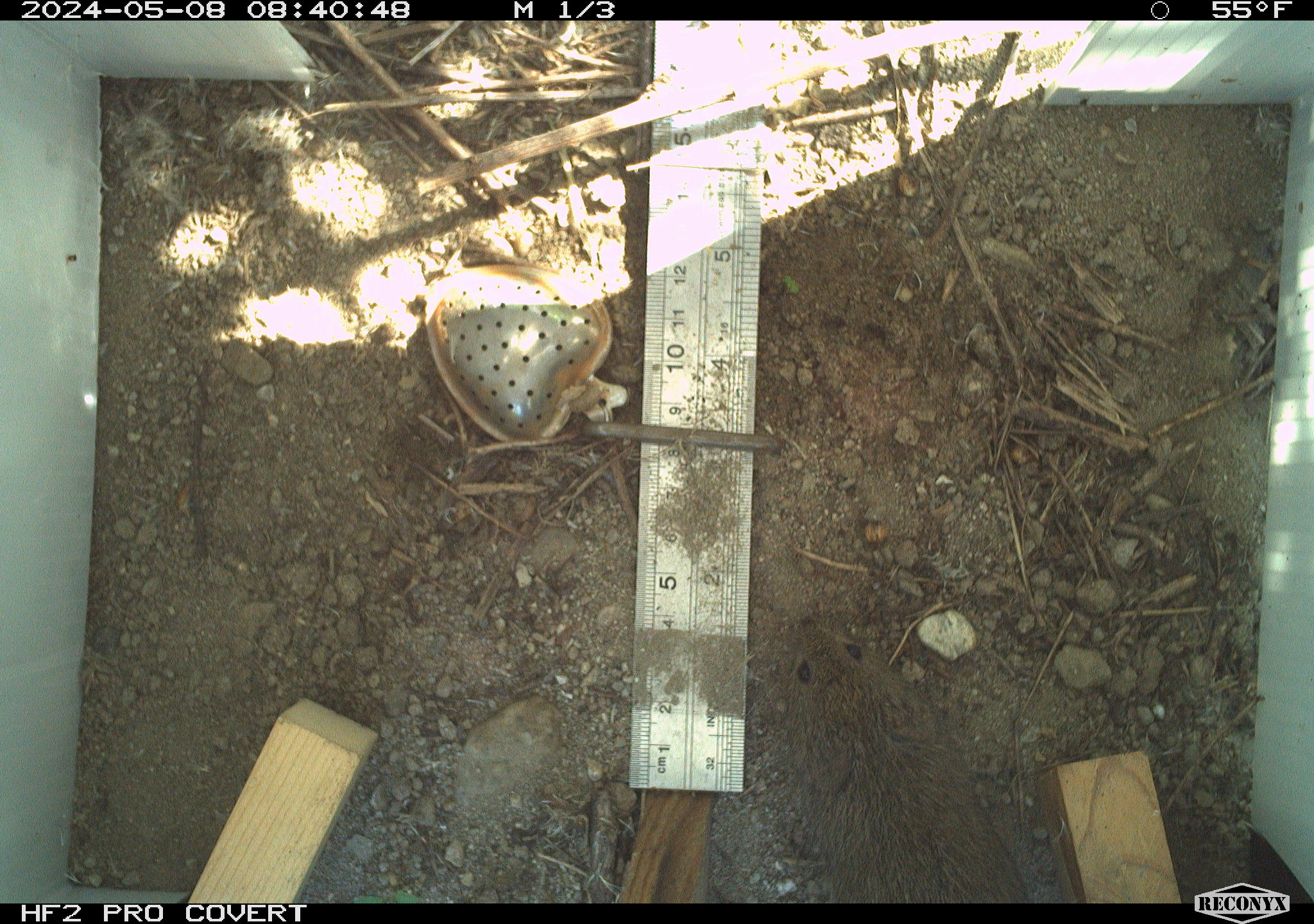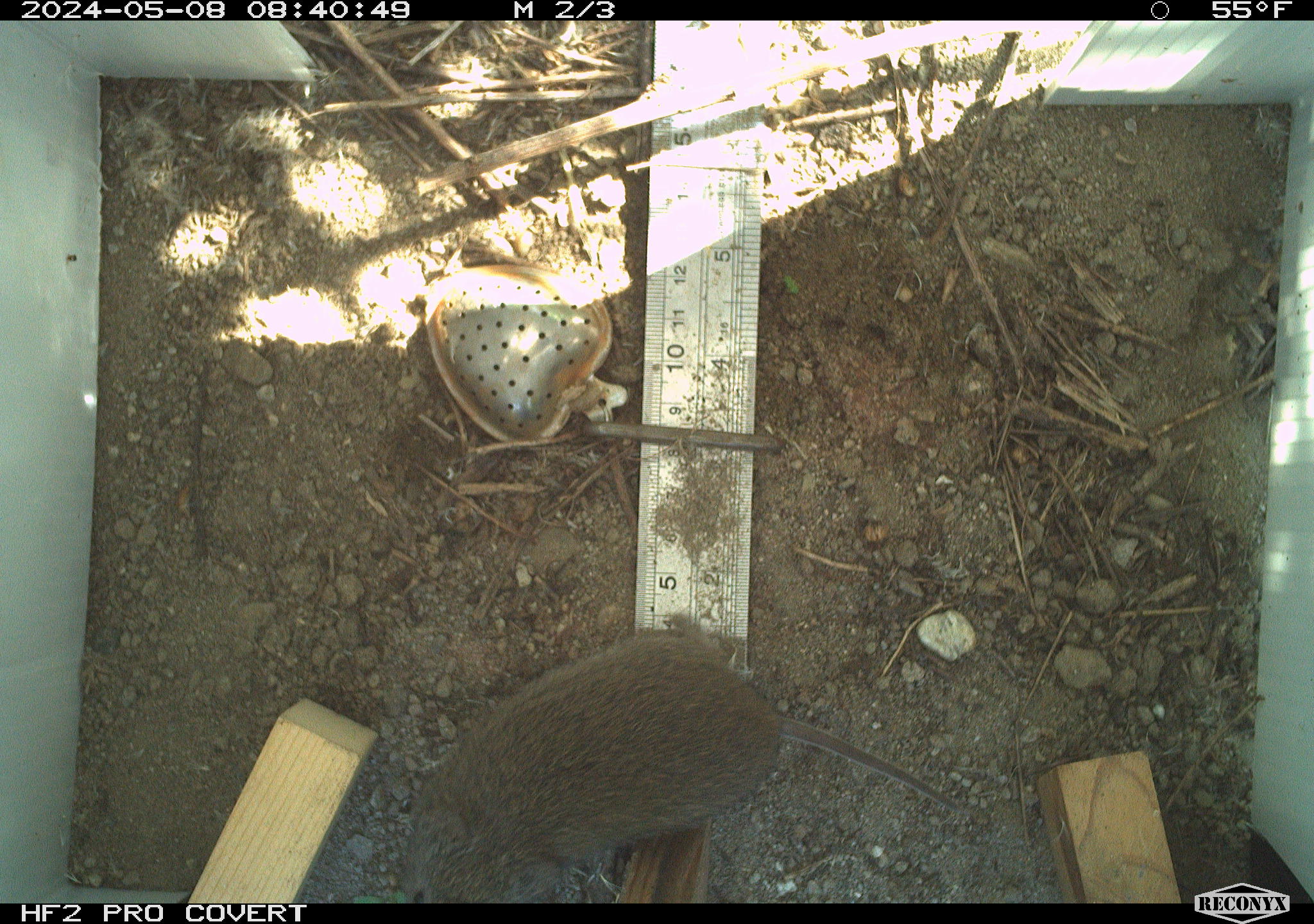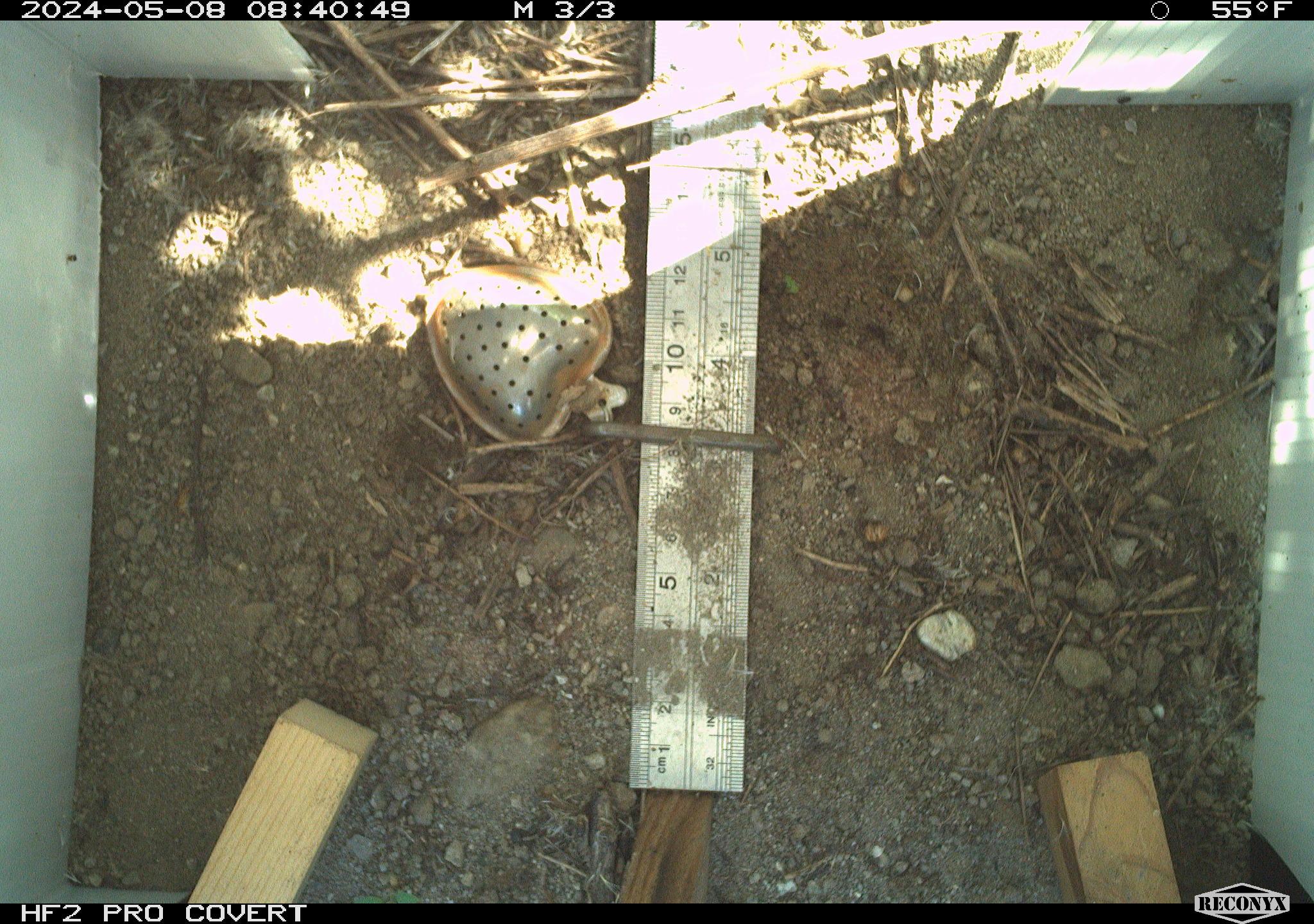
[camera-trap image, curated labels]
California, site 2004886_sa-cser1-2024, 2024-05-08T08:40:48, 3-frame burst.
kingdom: Animalia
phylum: Chordata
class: Mammalia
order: Rodentia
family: Cricetidae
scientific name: Cricetidae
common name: hamsters, voles, lemmings, and allies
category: cricetidae family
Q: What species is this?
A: Cricetidae family (hamsters, voles, lemmings, and allies) (Cricetidae).